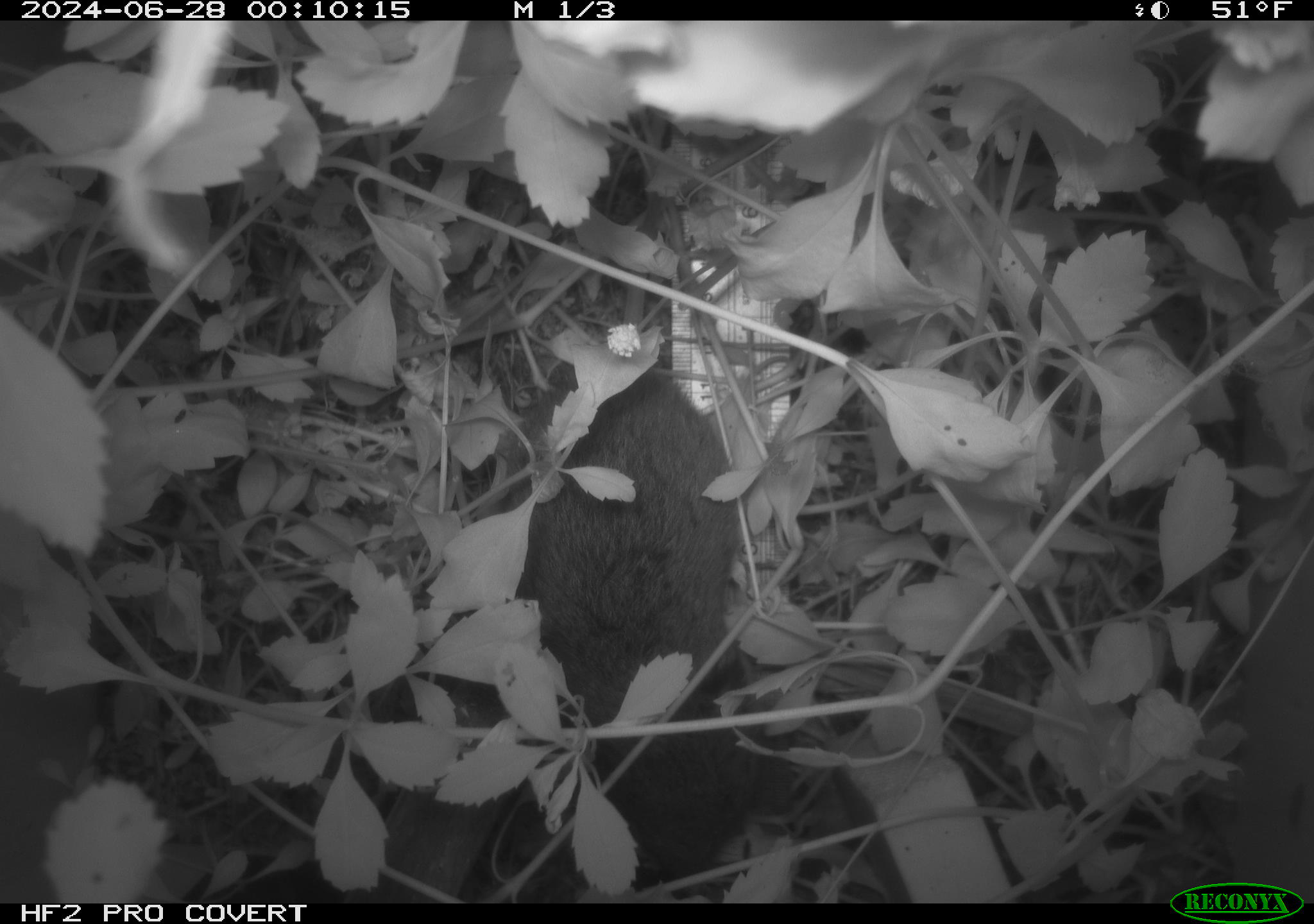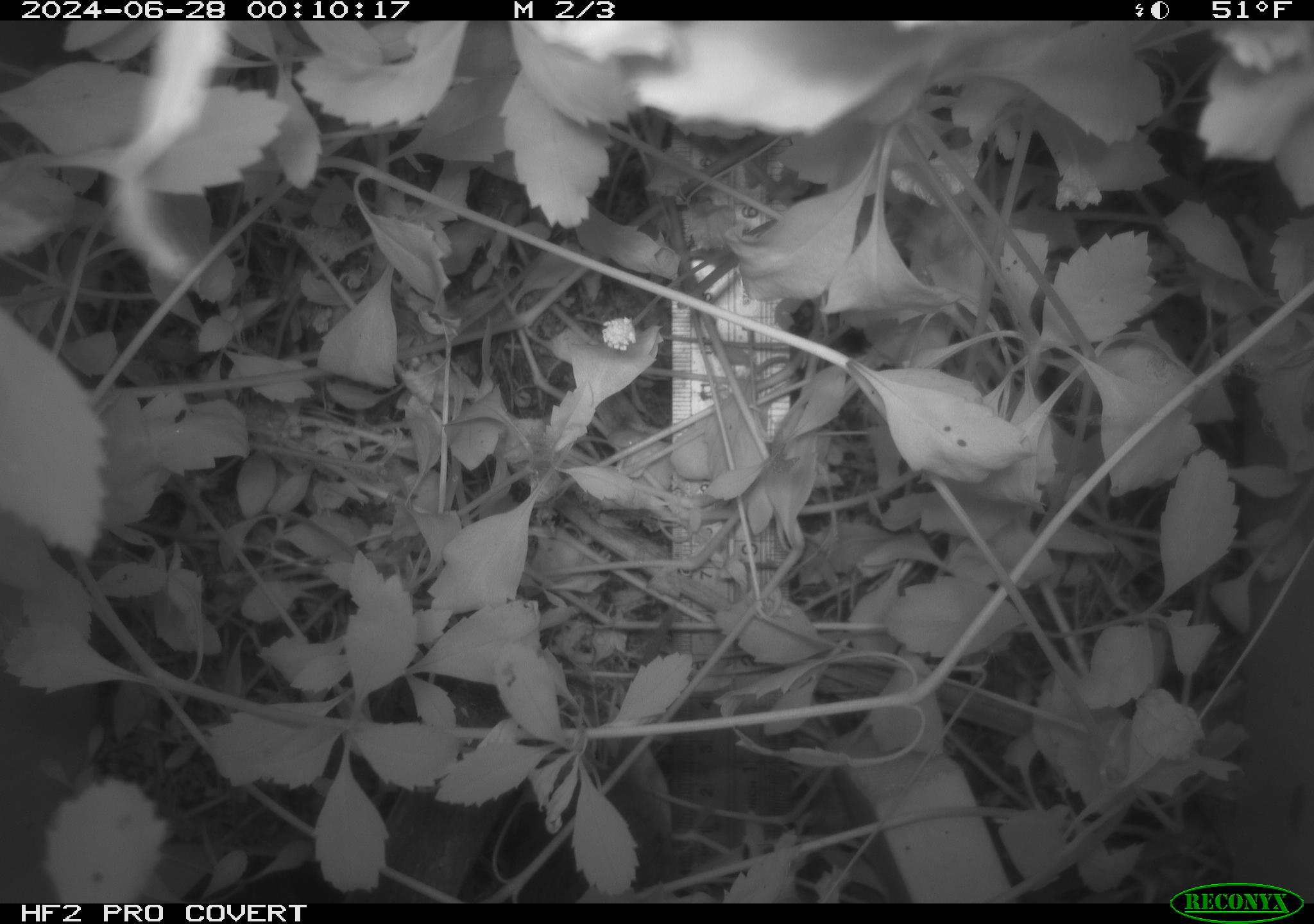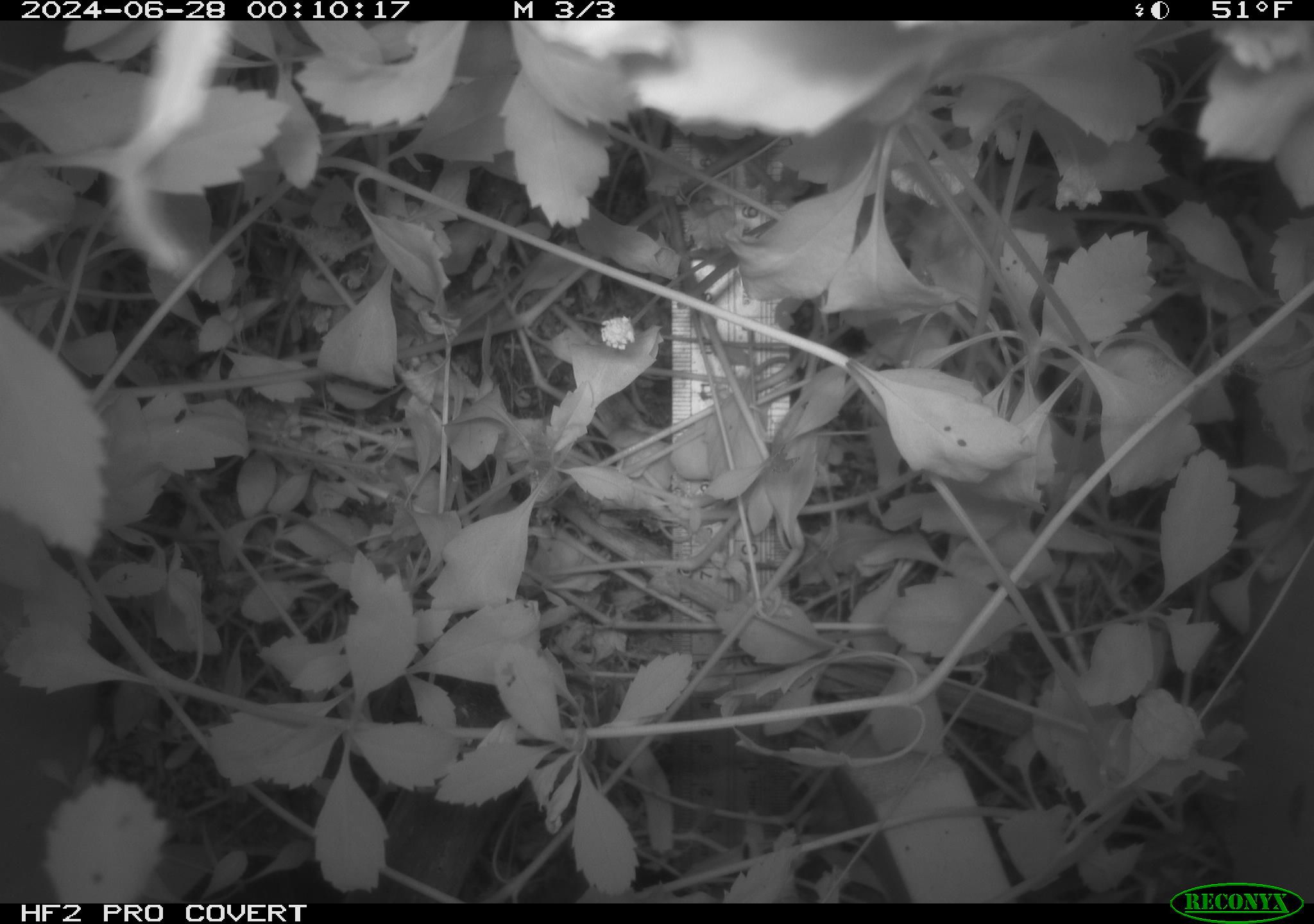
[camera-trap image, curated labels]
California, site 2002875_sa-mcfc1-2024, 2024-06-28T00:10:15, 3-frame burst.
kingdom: Animalia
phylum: Chordata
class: Mammalia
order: Rodentia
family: Cricetidae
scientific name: Arvicolinae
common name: voles, lemmings, and muskrats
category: arvicolinae subfamily